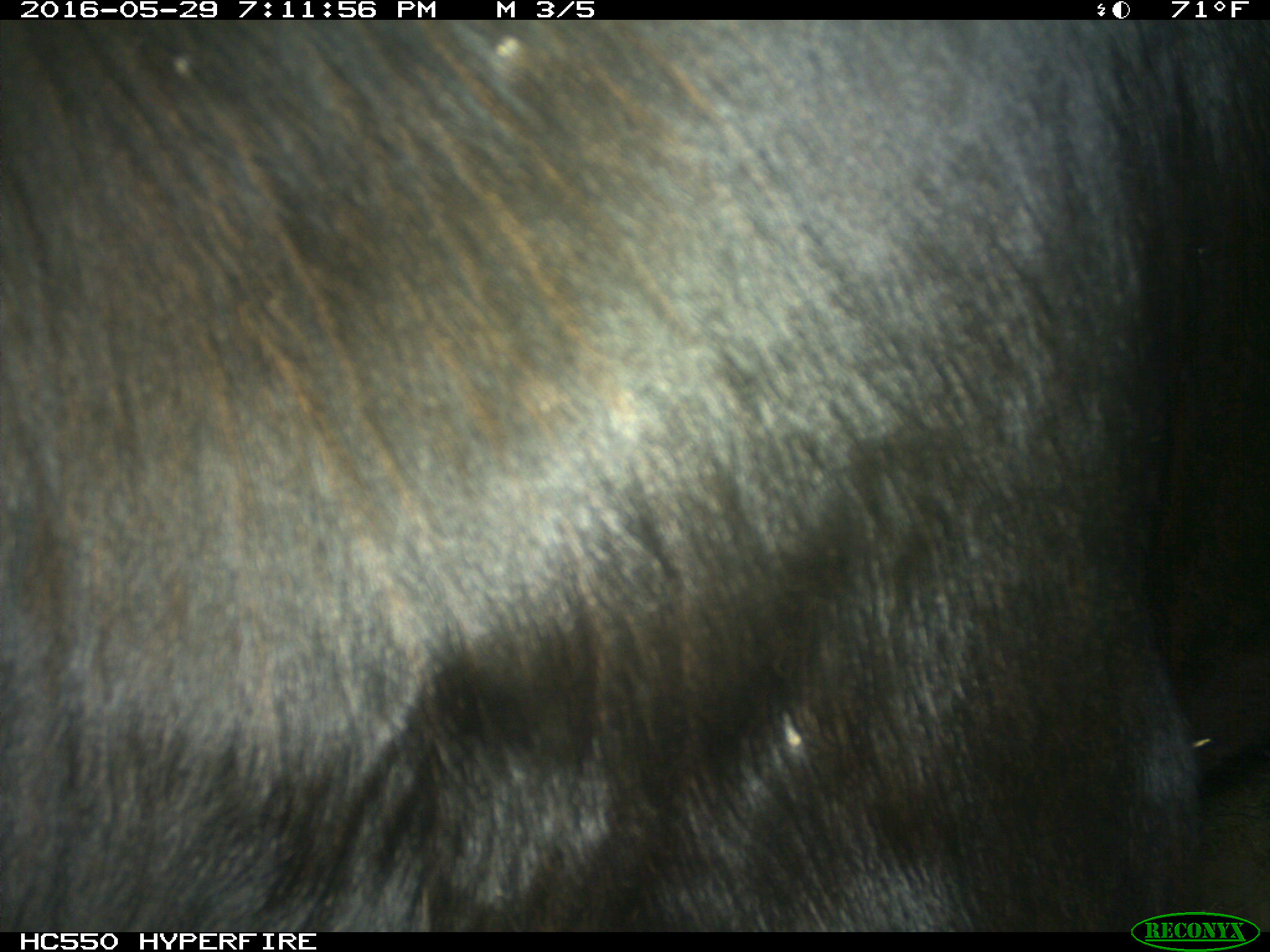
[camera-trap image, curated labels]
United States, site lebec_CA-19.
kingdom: Animalia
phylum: Chordata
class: Mammalia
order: Artiodactyla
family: Bovidae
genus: Bos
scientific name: Bos taurus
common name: domestic cow